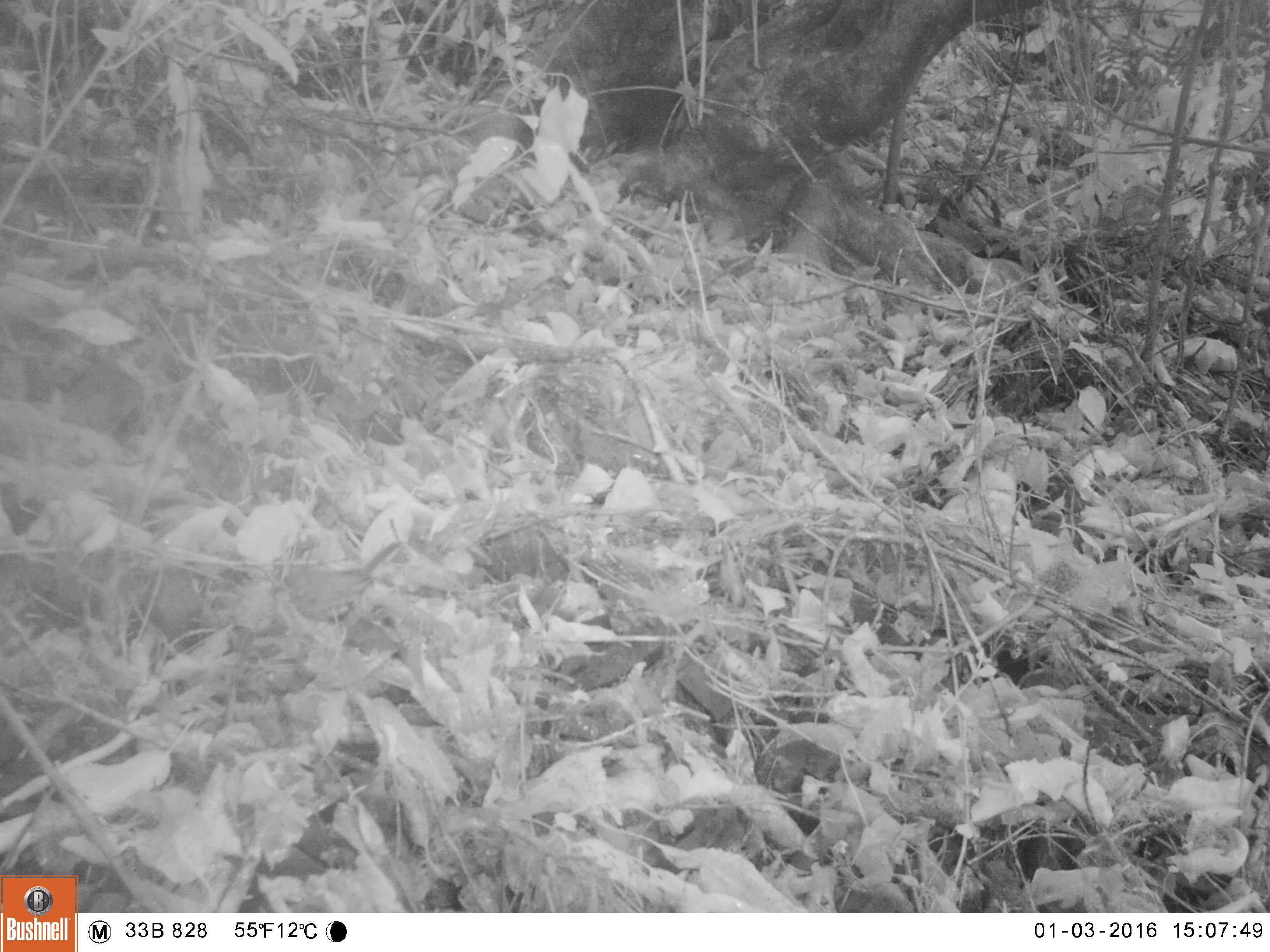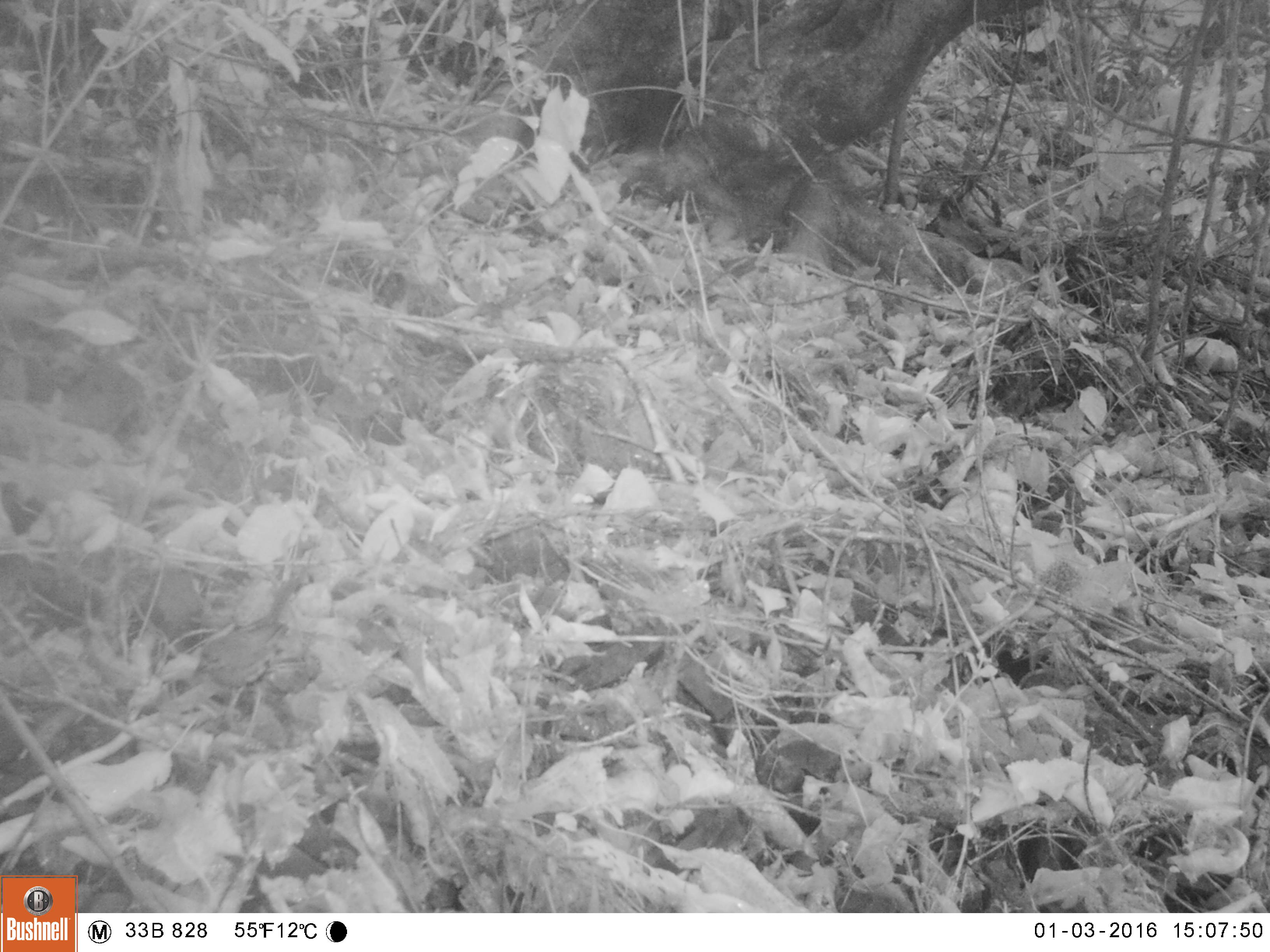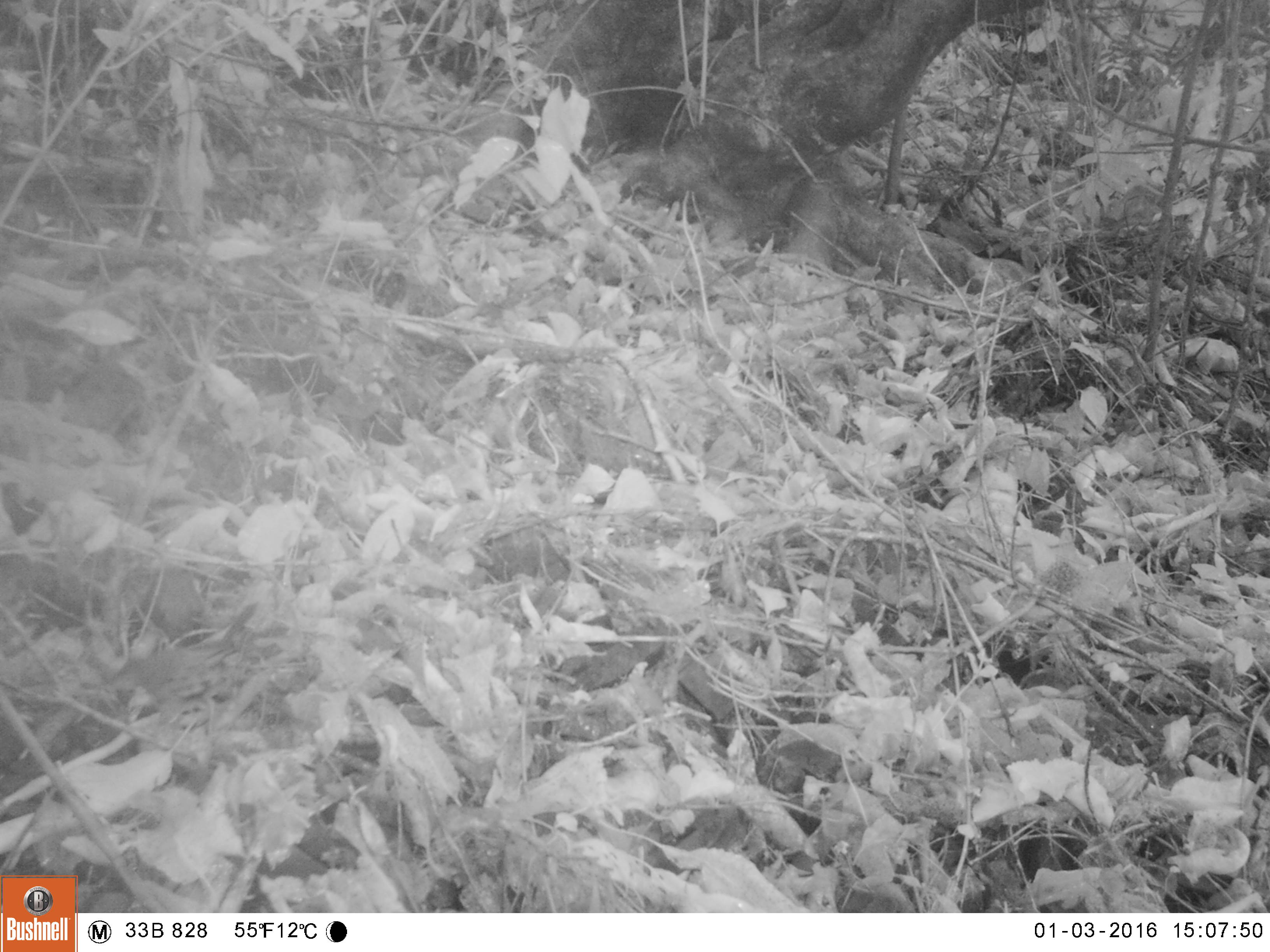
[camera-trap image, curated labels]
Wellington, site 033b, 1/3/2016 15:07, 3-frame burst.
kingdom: Animalia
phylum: Chordata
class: Aves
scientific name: Aves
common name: bird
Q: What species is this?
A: Bird (Aves).